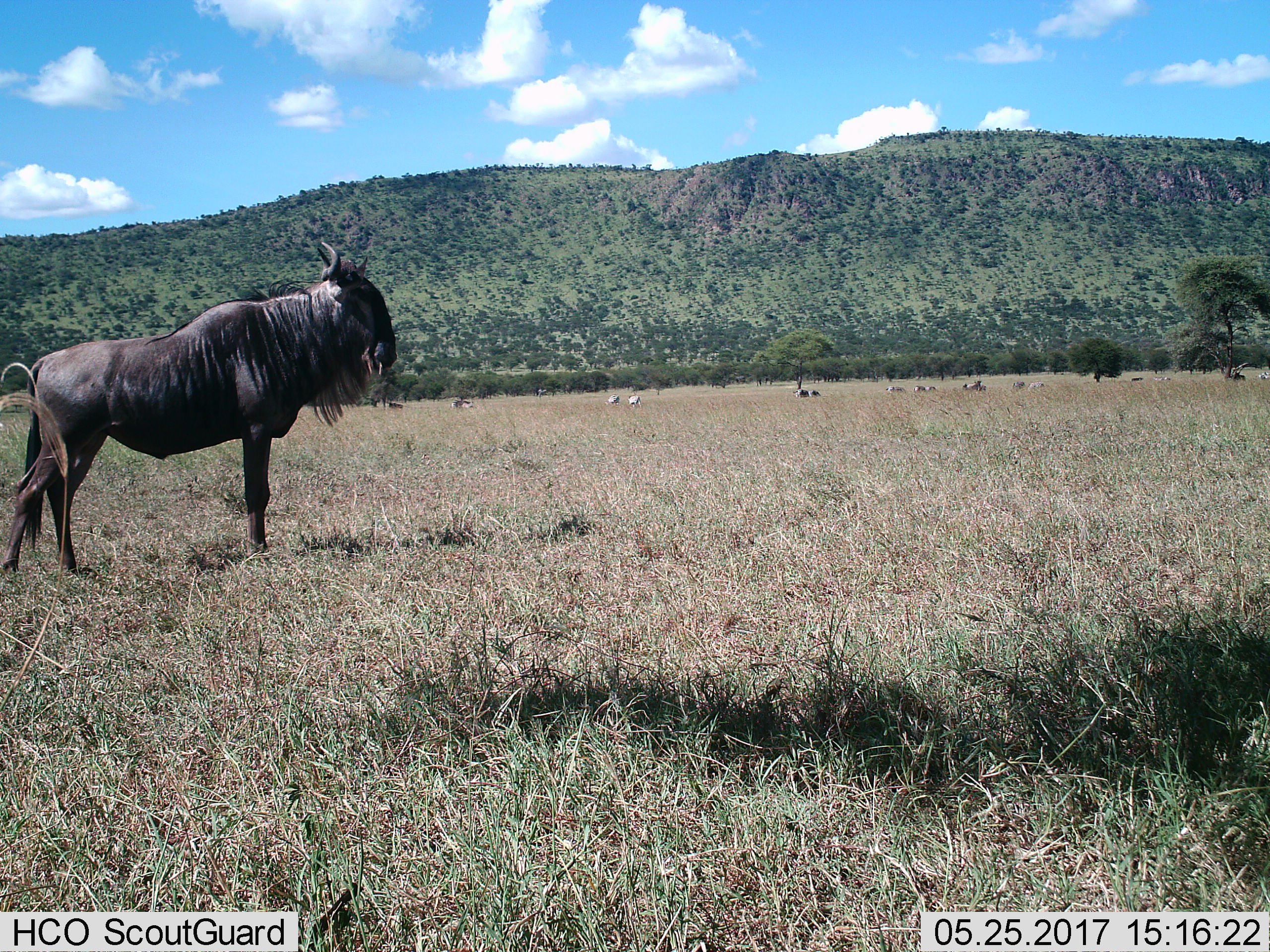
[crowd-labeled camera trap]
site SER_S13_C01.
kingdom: Animalia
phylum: Chordata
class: Mammalia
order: Artiodactyla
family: Bovidae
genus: Connochaetes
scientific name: Connochaetes taurinus taurinus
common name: blue wildebeest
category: wildebeestblue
Wildebeestblue (blue wildebeest) (Connochaetes taurinus taurinus), count 1. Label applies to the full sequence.